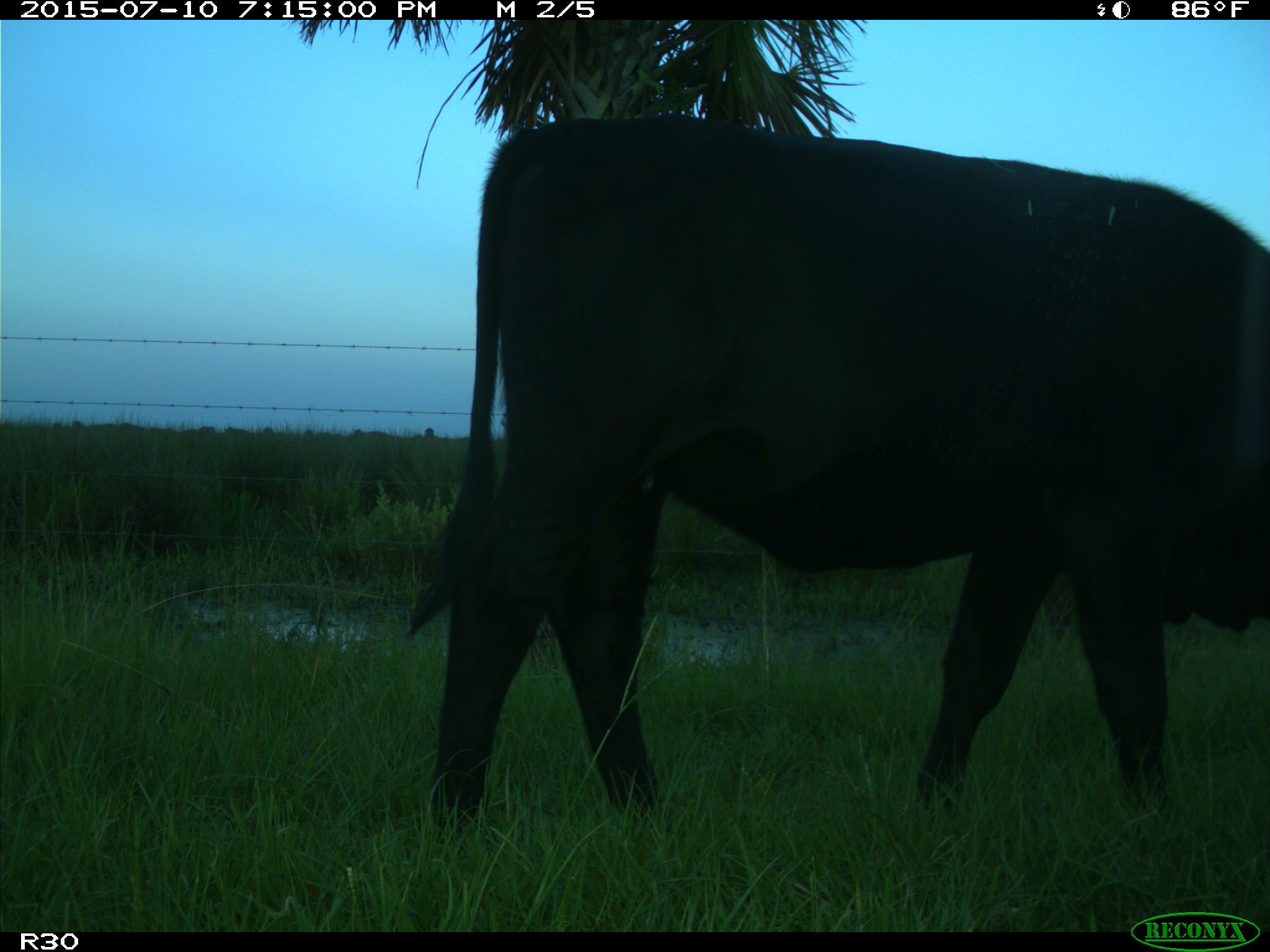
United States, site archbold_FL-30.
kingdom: Animalia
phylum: Chordata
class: Mammalia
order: Artiodactyla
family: Bovidae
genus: Bos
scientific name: Bos taurus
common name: domestic cow